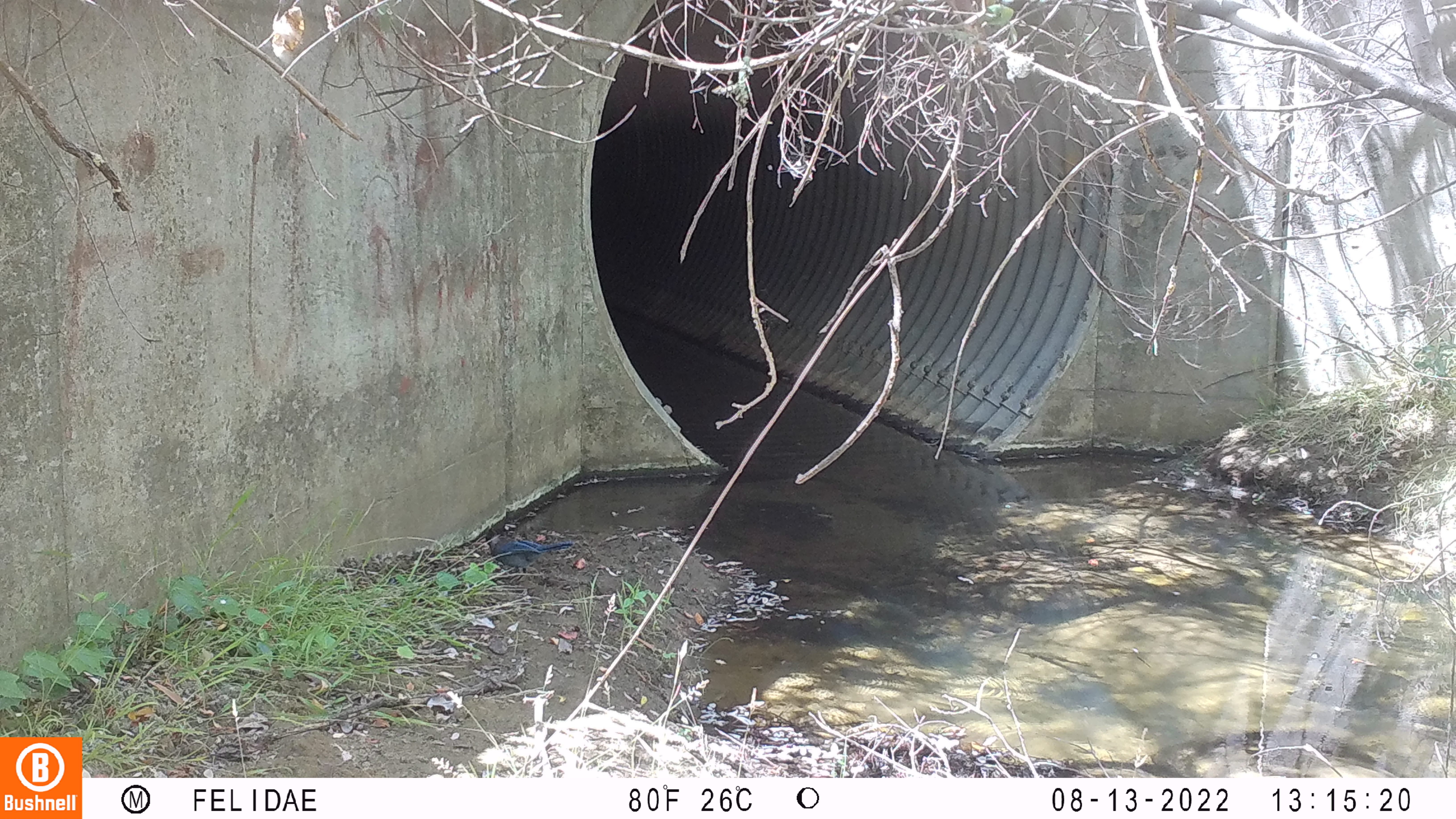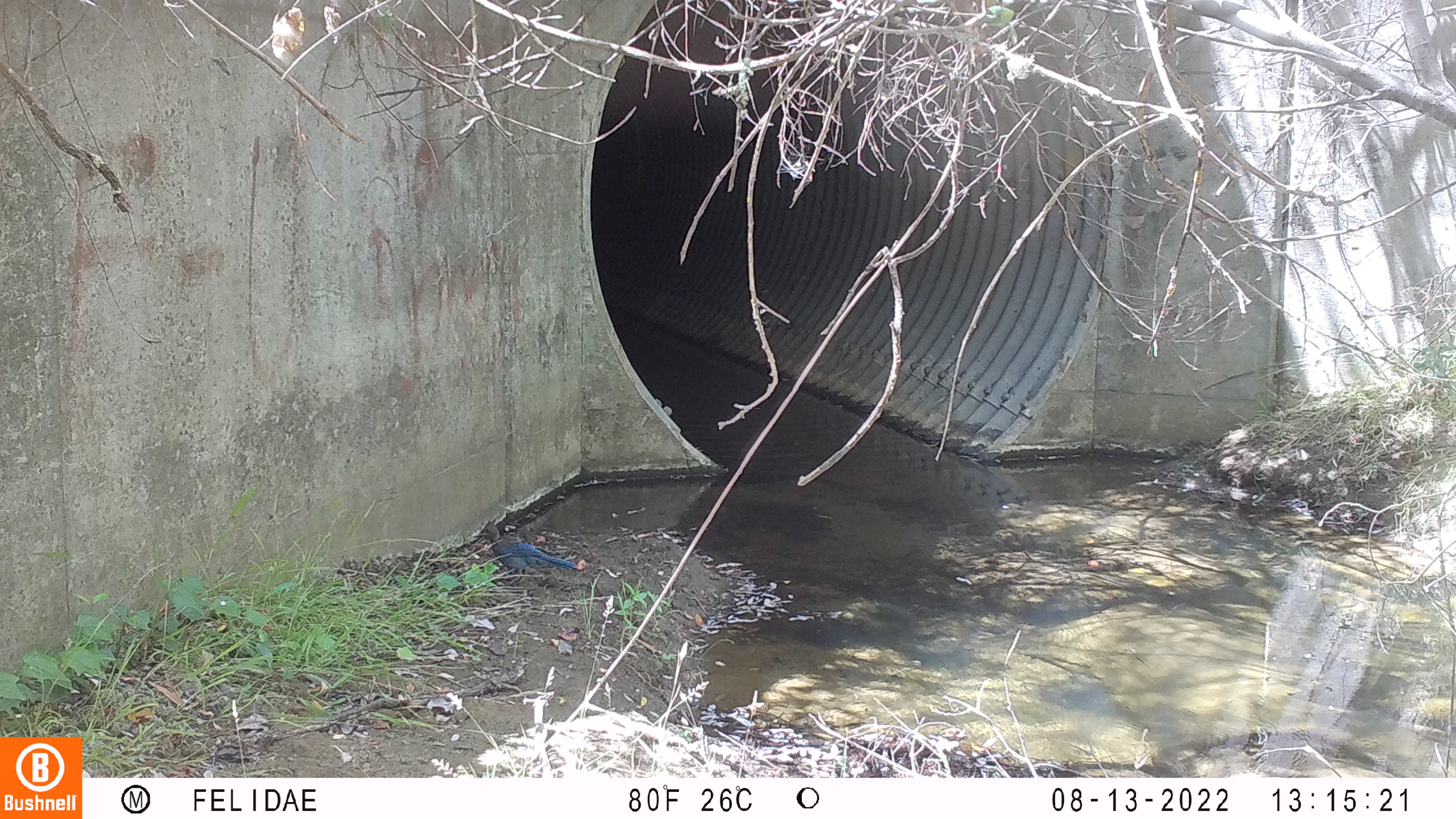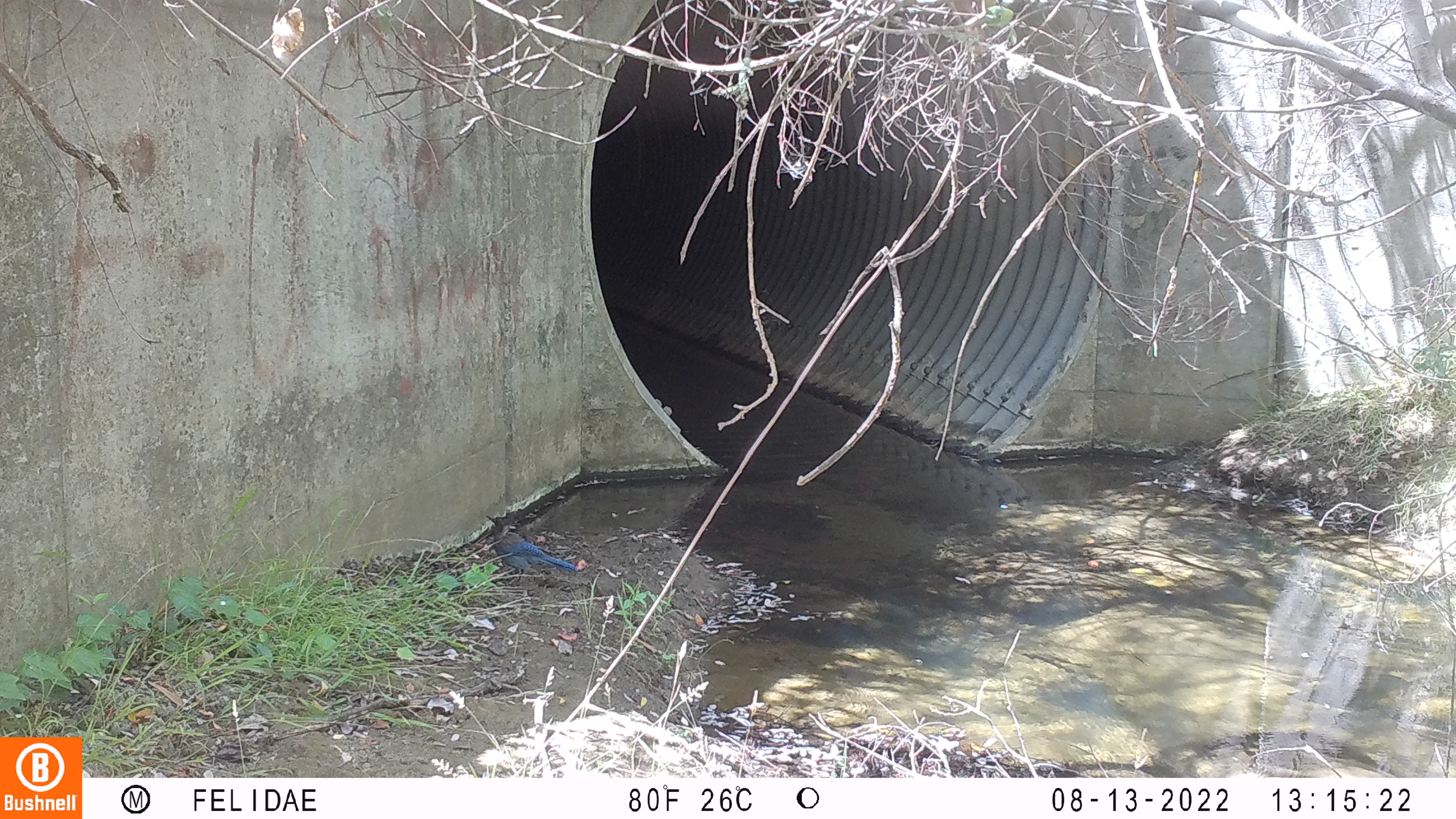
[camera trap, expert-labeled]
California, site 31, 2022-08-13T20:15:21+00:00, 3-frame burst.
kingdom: Animalia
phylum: Chordata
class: Aves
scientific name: Aves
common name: bird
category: unknown bird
Unknown bird (bird) (Aves).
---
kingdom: Animalia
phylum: Chordata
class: Aves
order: Passeriformes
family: Corvidae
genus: Cyanocitta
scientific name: Cyanocitta stelleri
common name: steller's jay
Steller's jay (Cyanocitta stelleri).